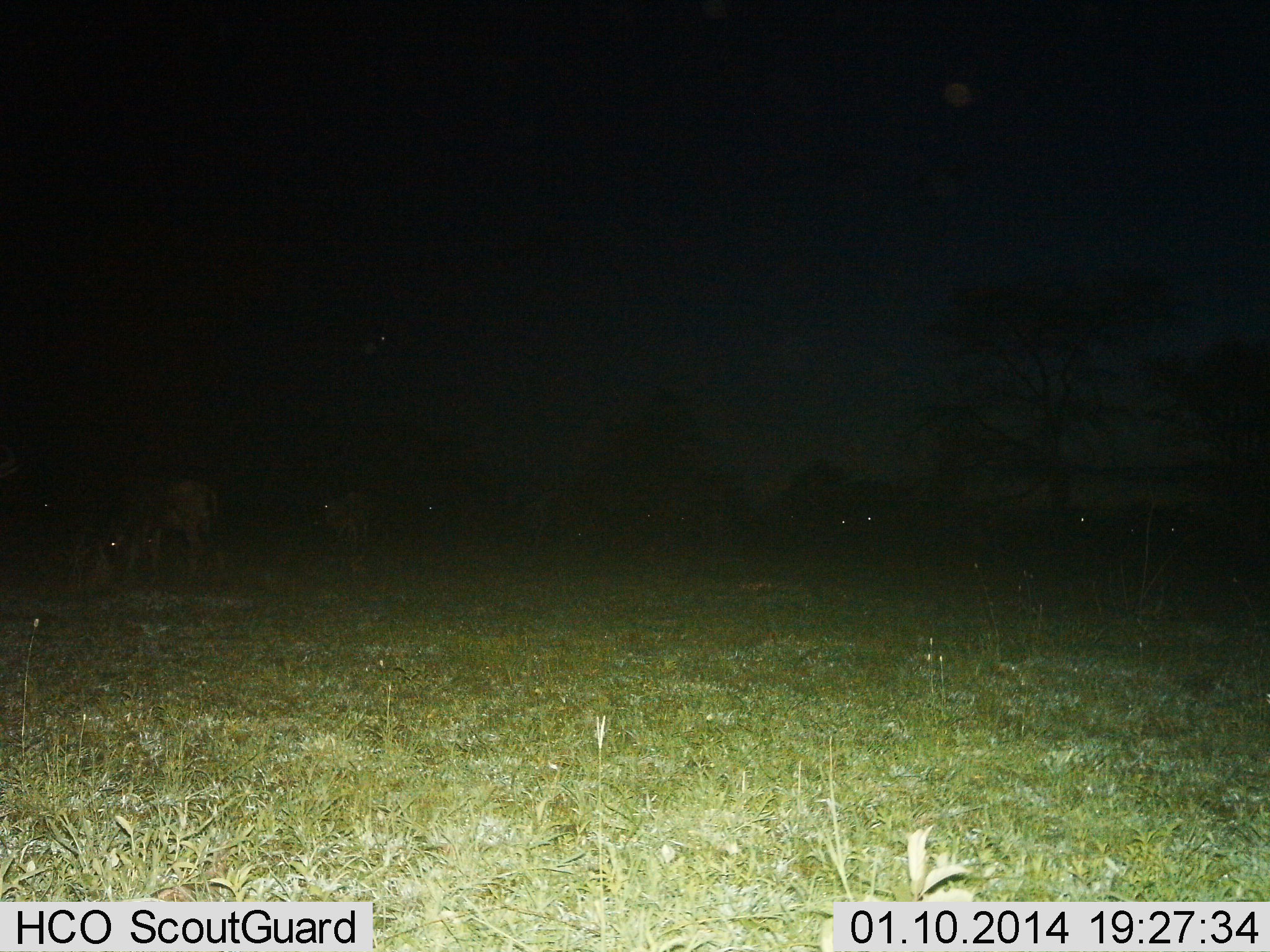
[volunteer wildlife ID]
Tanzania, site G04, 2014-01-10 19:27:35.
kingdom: Animalia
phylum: Chordata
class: Mammalia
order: Artiodactyla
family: Bovidae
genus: Connochaetes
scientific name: Connochaetes taurinus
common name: blue wildebeest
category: wildebeest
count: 4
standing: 50%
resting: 10%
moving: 10%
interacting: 0%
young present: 0%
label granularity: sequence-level